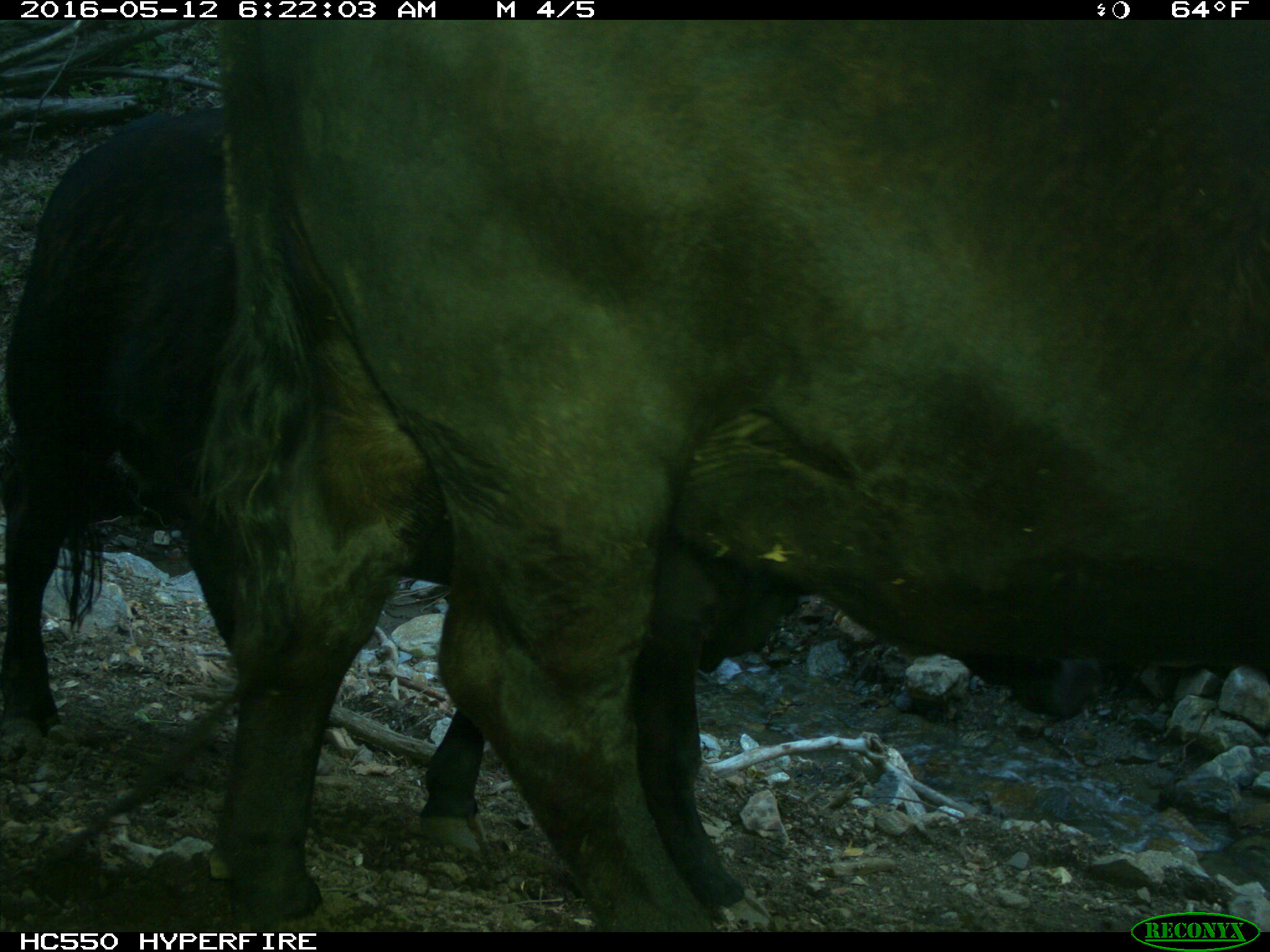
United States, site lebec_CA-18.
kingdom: Animalia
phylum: Chordata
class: Mammalia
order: Artiodactyla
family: Bovidae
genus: Bos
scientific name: Bos taurus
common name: domestic cow